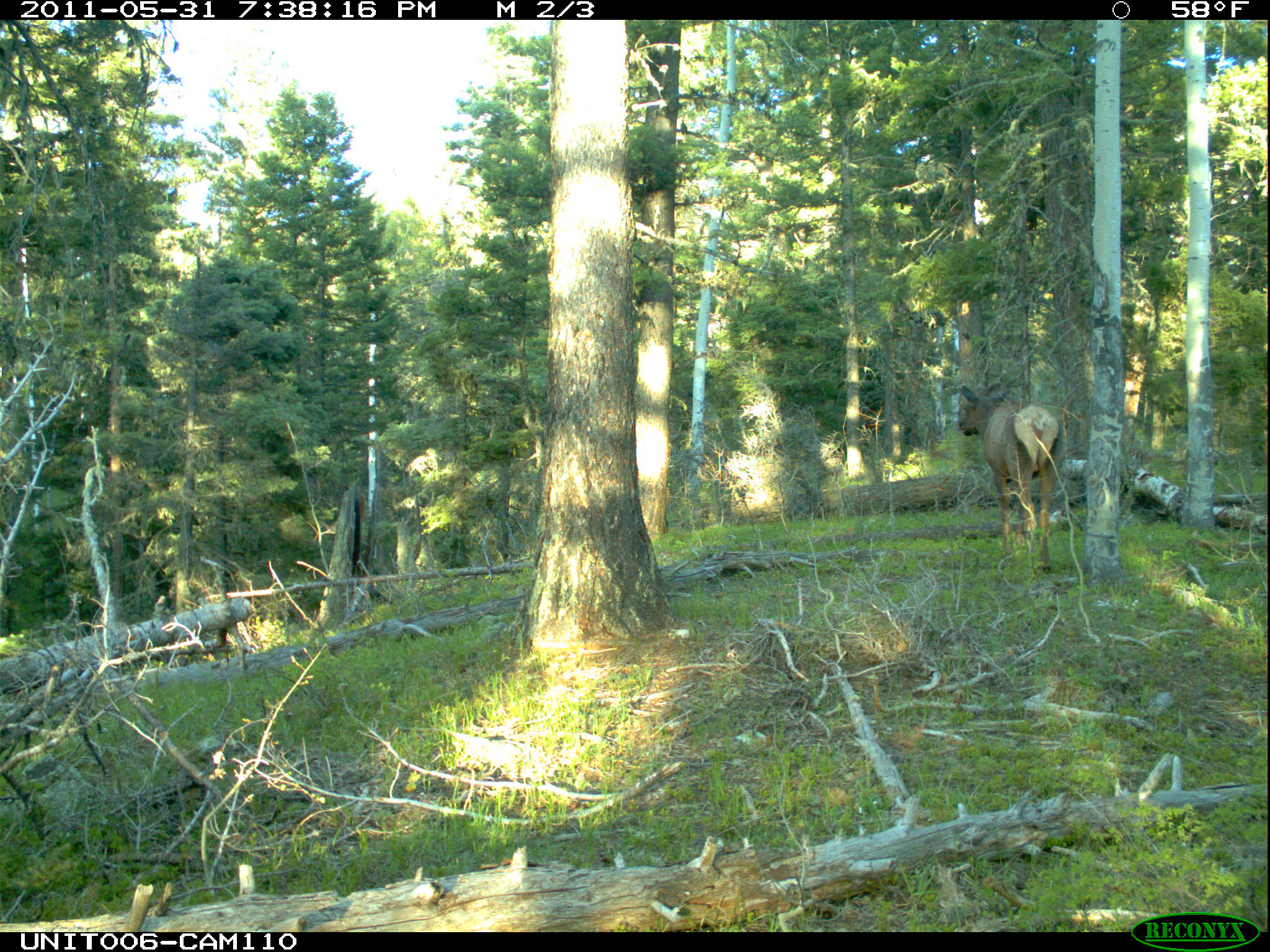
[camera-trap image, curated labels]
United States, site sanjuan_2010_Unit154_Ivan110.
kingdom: Animalia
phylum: Chordata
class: Mammalia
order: Artiodactyla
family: Cervidae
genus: Cervus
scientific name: Cervus elaphus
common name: red deer